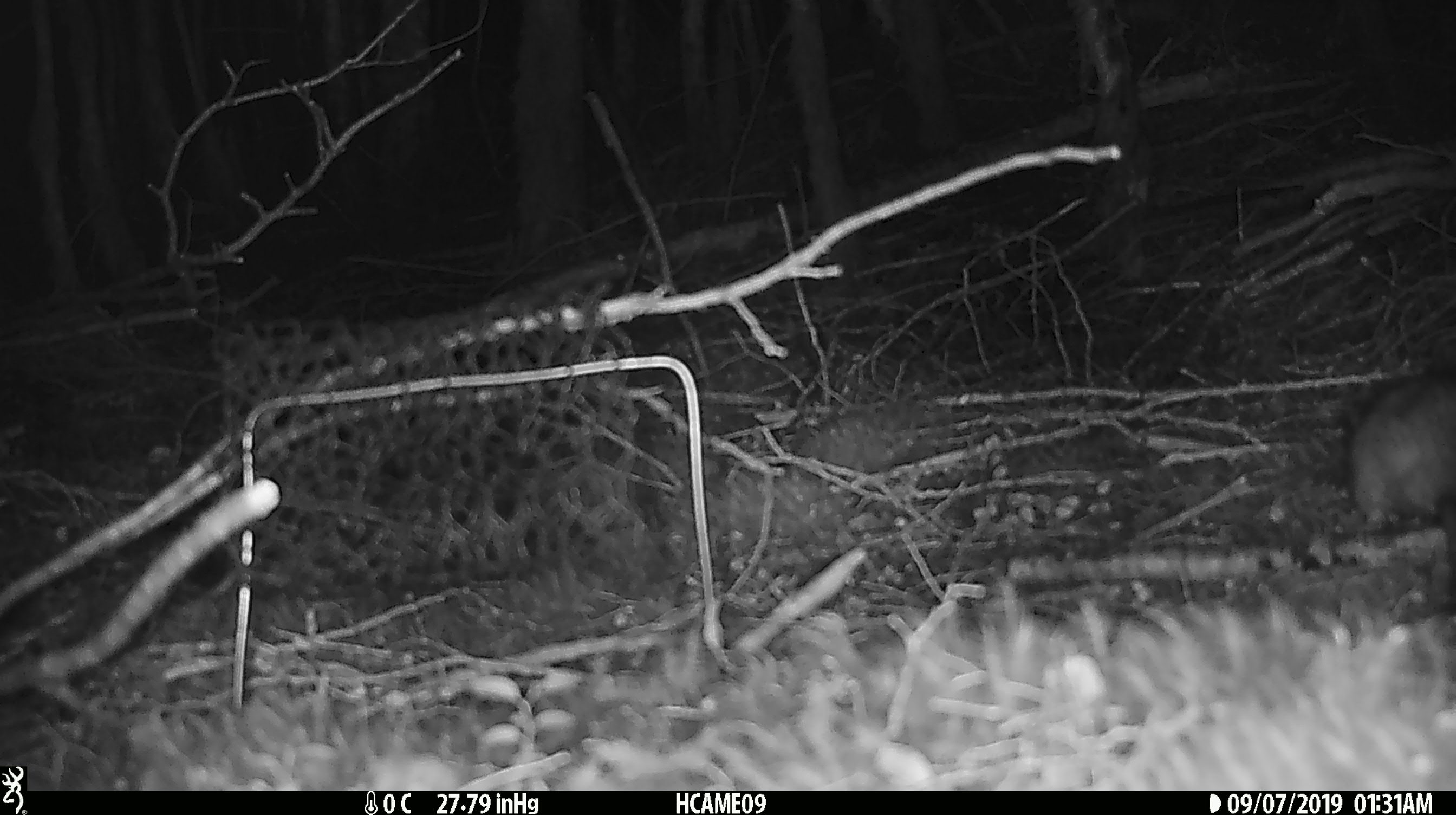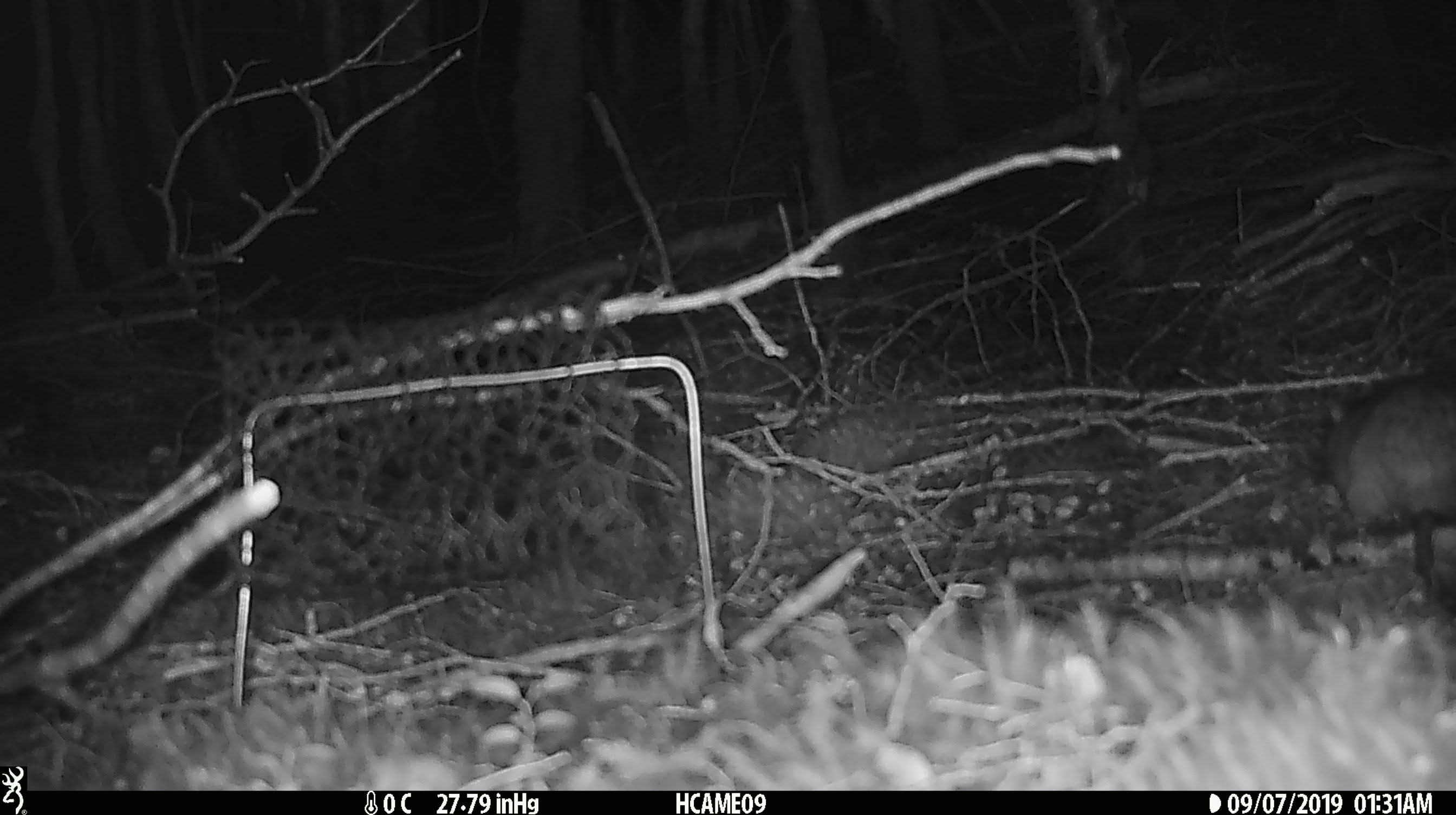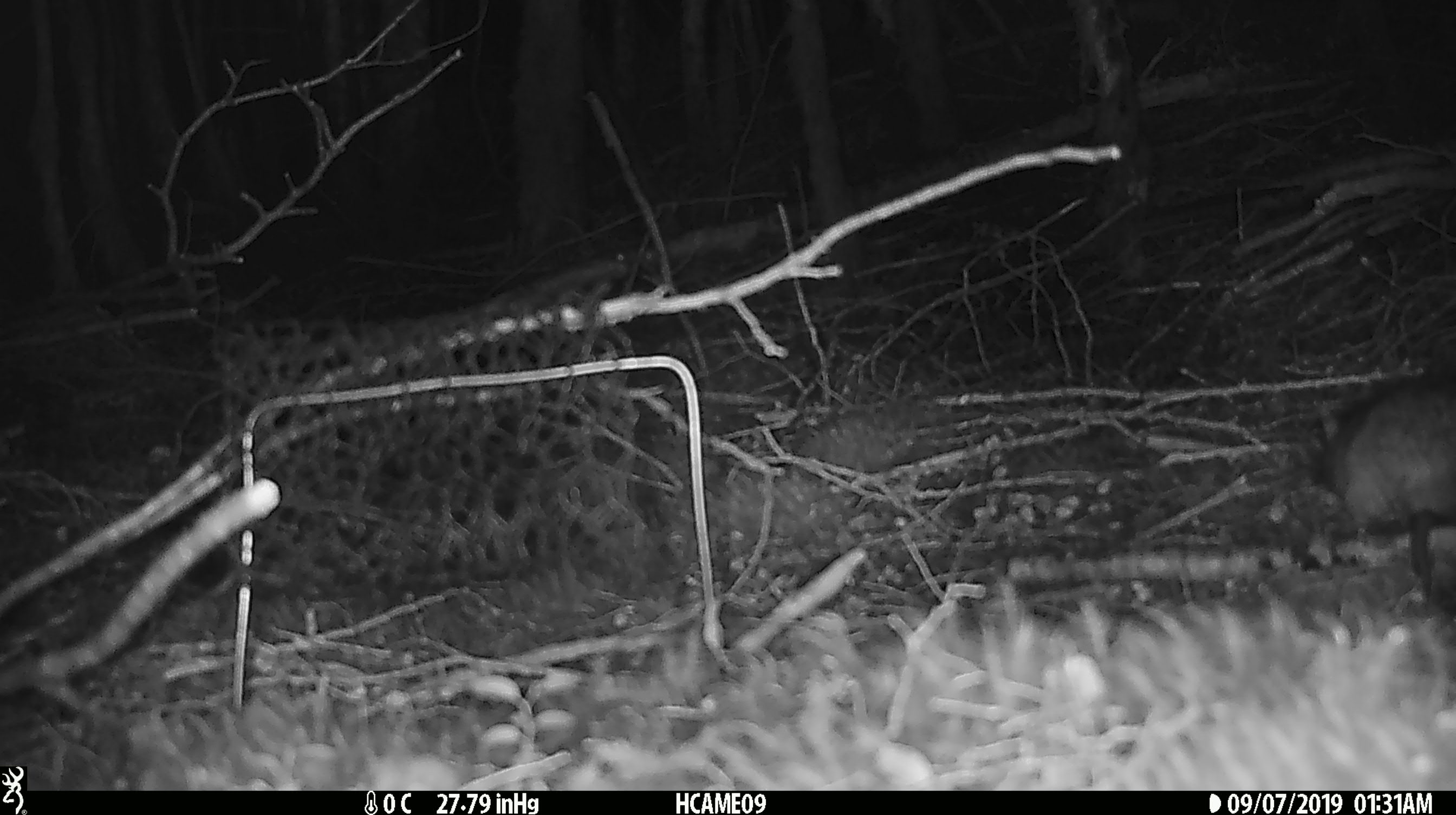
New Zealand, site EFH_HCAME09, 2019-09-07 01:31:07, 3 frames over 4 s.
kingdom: Animalia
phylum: Chordata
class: Mammalia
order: Rodentia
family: Muridae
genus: Rattus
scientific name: Rattus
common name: rat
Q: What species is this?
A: Rat (Rattus).